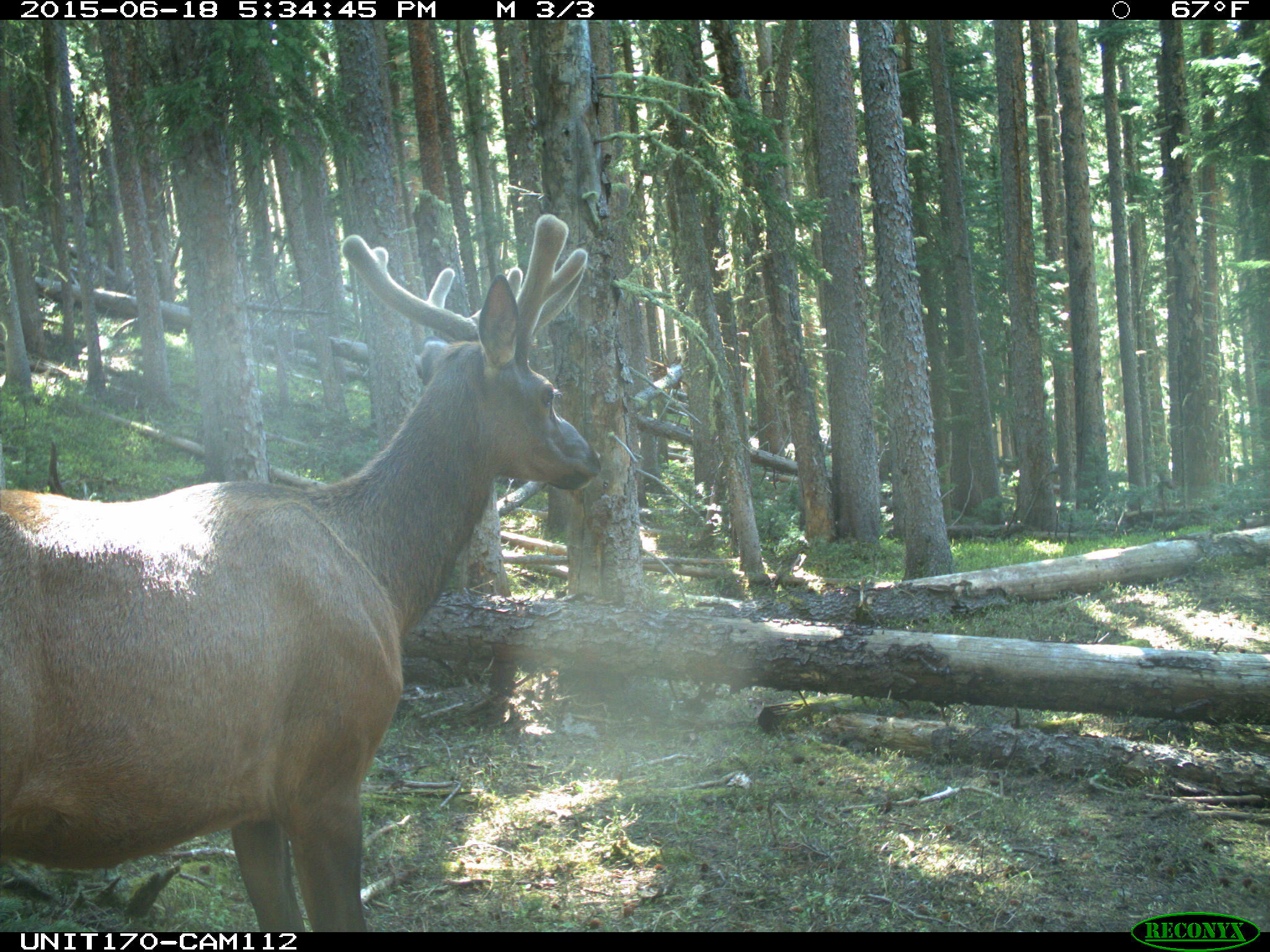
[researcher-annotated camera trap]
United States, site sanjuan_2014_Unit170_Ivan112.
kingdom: Animalia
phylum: Chordata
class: Mammalia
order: Artiodactyla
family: Cervidae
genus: Cervus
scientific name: Cervus elaphus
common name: red deer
Cervus elaphus (red deer).